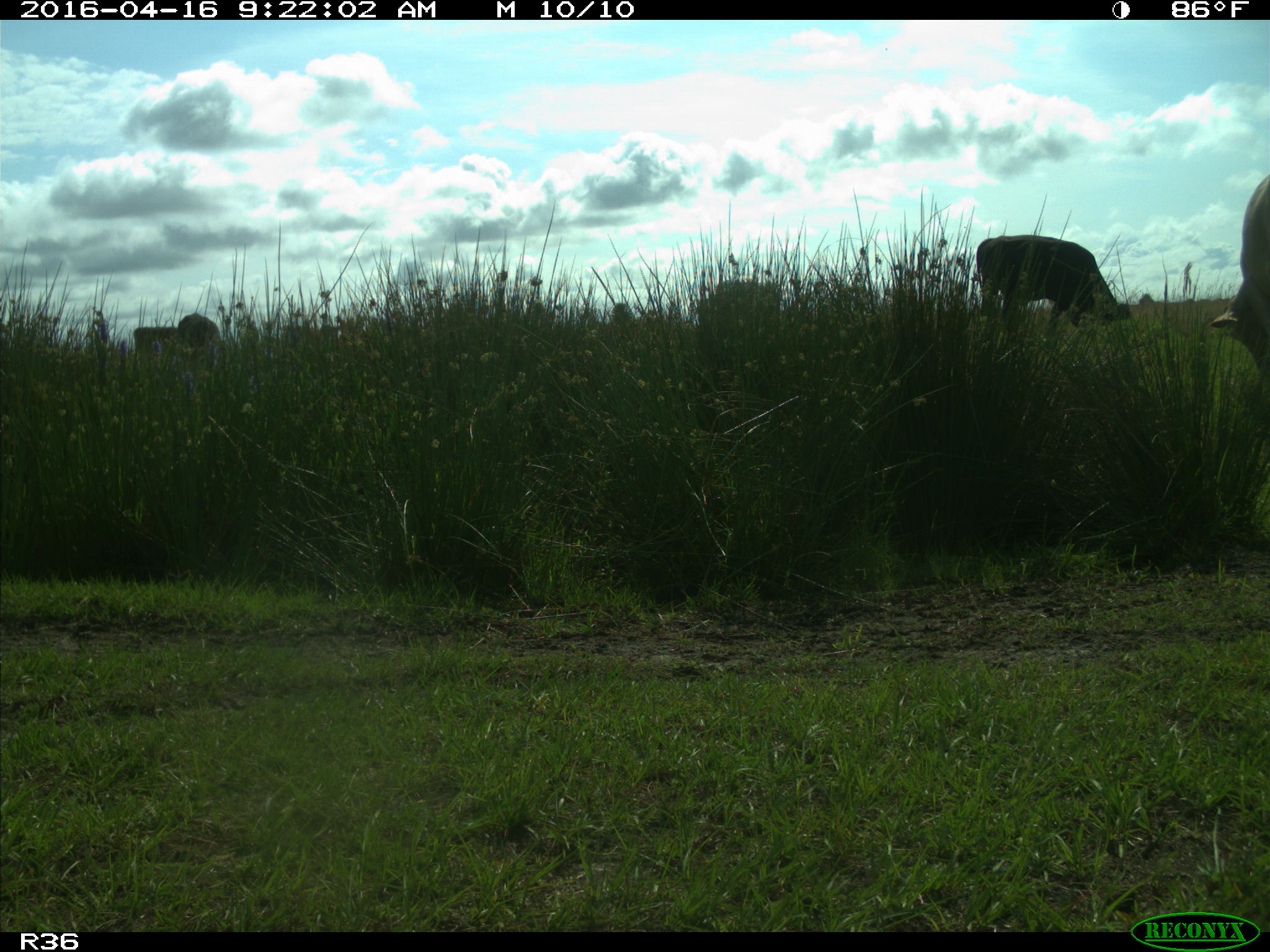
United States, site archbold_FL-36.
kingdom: Animalia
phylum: Chordata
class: Mammalia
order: Artiodactyla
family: Bovidae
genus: Bos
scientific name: Bos taurus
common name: domestic cow